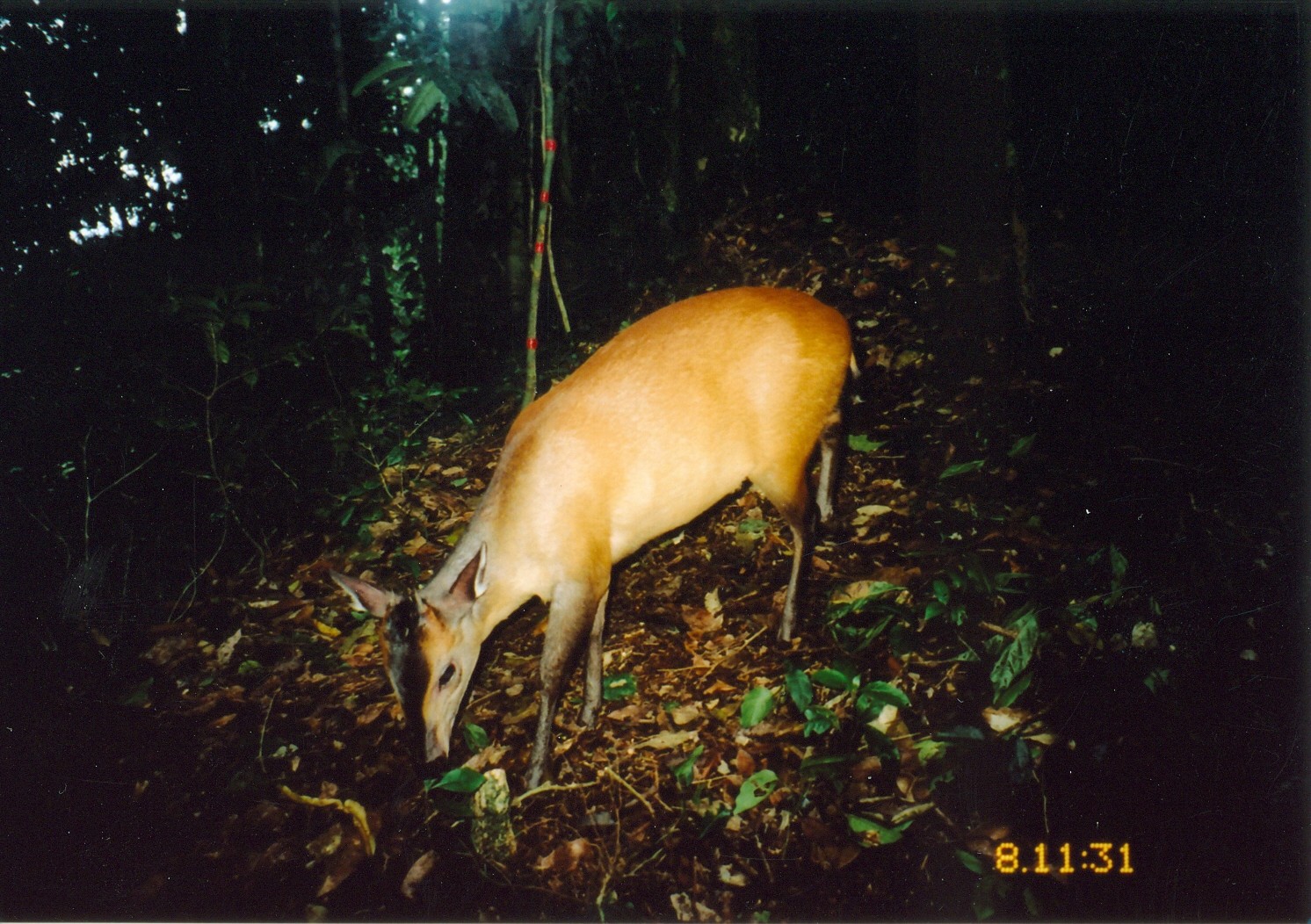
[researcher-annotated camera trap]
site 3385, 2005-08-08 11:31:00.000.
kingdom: Animalia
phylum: Chordata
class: Mammalia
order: Artiodactyla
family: Bovidae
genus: Cephalophus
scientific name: Cephalophus harveyi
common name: harvey's duiker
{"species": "Cephalophus harveyi (harvey's duiker)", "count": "1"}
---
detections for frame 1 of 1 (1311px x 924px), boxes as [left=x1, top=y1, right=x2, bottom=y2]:
cephalophus harveyi: [left=327, top=282, right=862, bottom=797]